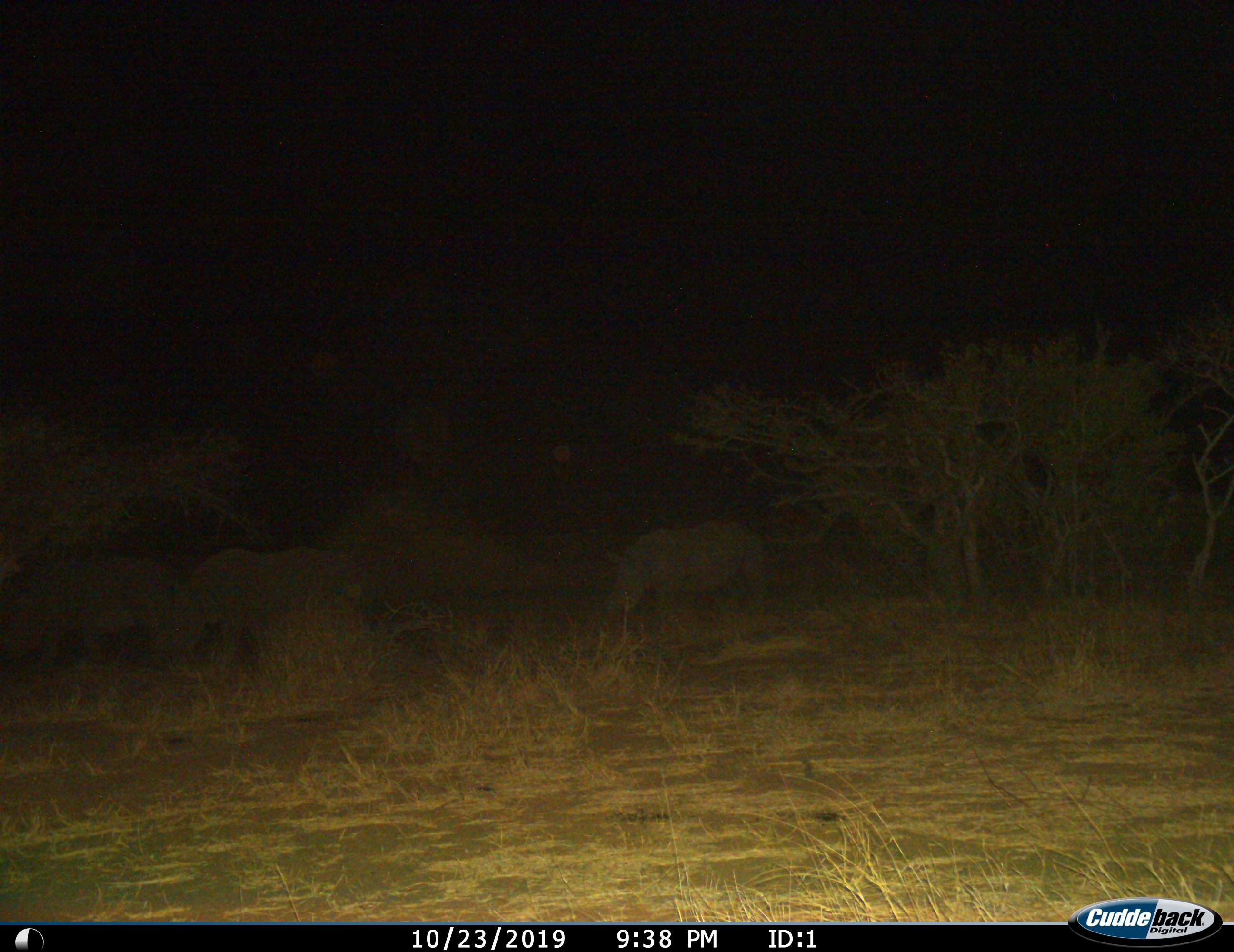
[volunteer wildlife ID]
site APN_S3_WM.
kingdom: Animalia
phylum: Chordata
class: Mammalia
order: Perissodactyla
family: Rhinocerotidae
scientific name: Rhinocerotidae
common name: unknown rhinoceros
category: rhinocerosunknown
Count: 3.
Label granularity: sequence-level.